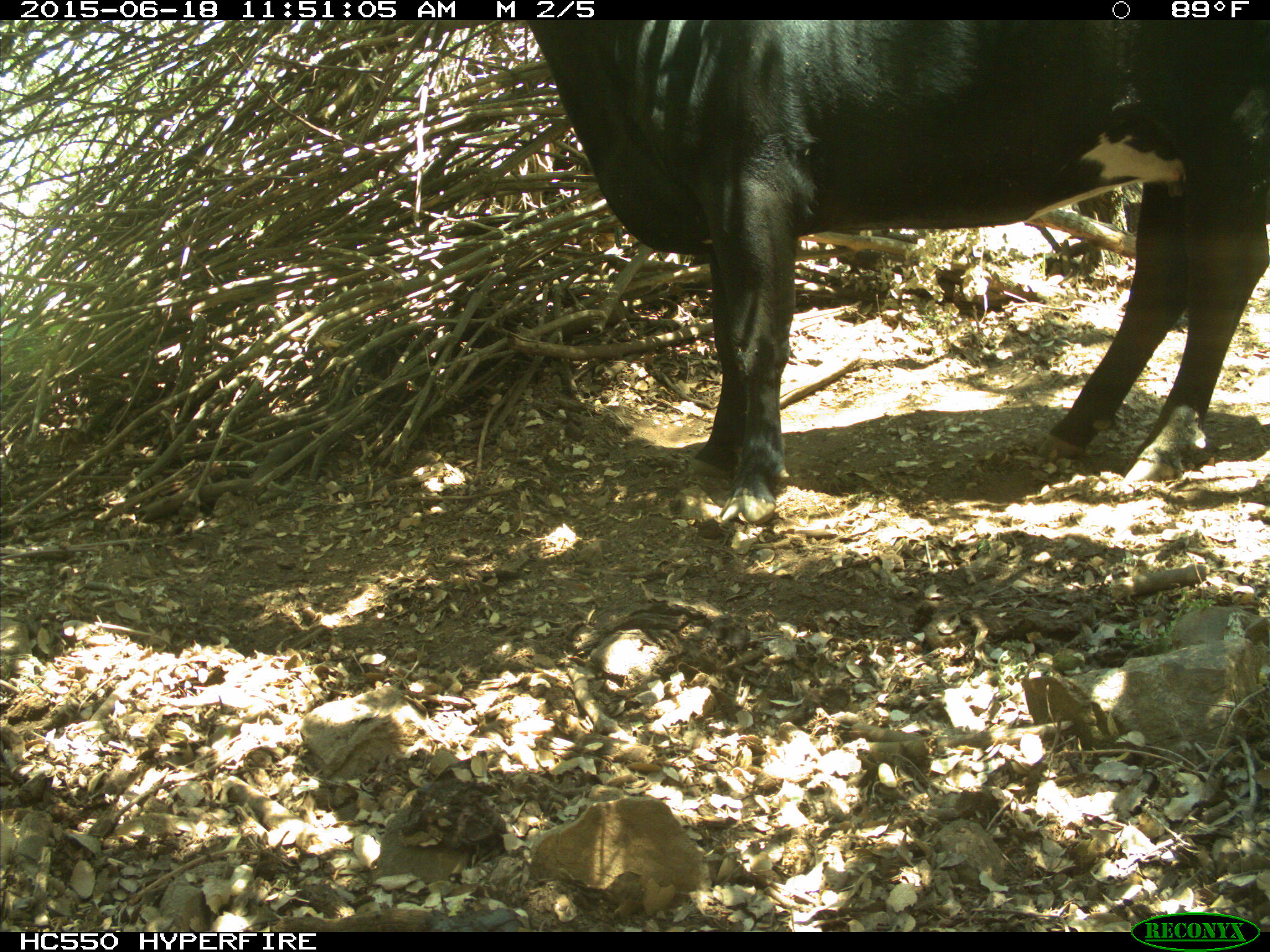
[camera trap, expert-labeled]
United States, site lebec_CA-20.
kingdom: Animalia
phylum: Chordata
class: Mammalia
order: Artiodactyla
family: Bovidae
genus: Bos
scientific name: Bos taurus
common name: domestic cow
Bos taurus (domestic cow).